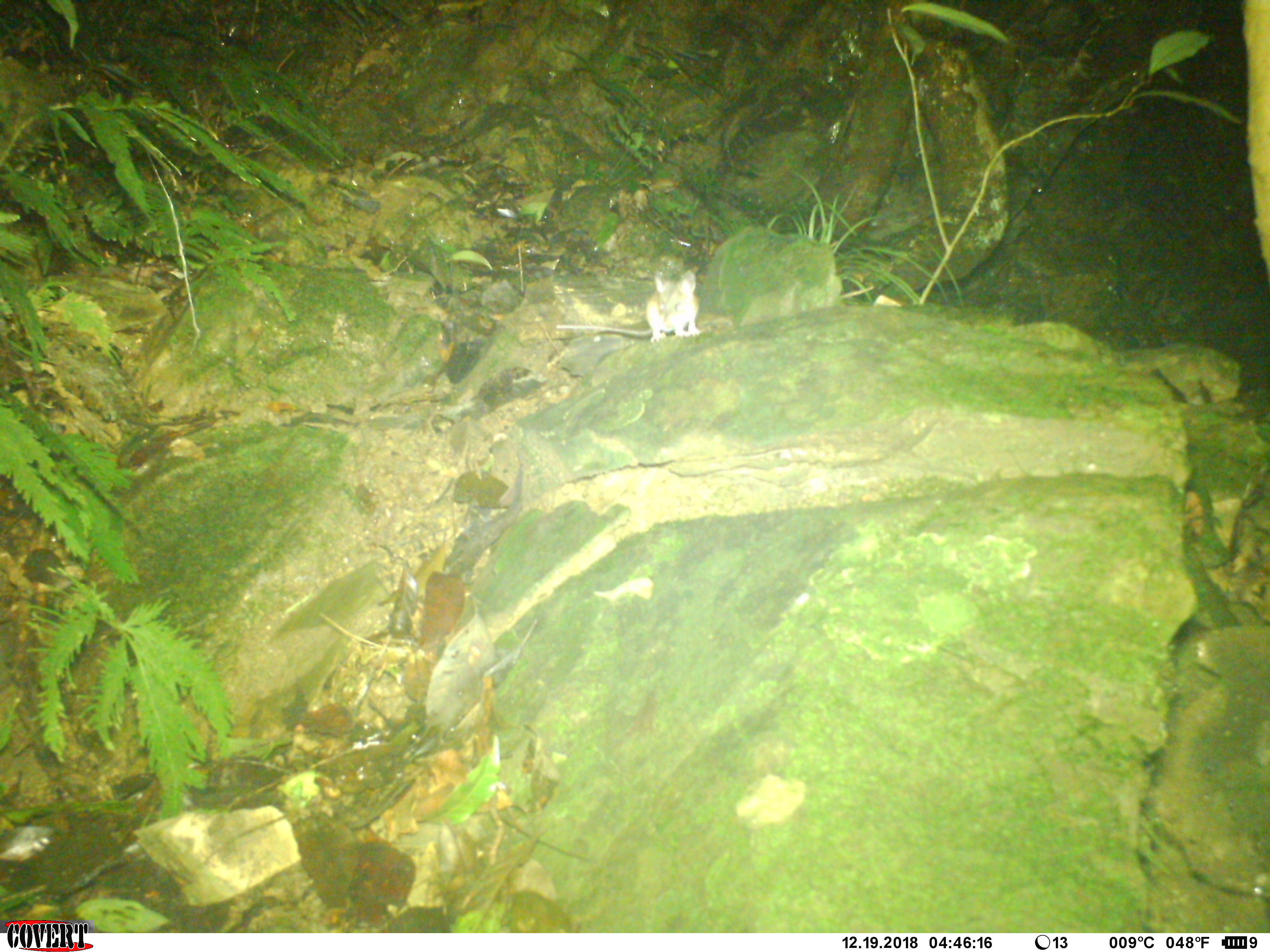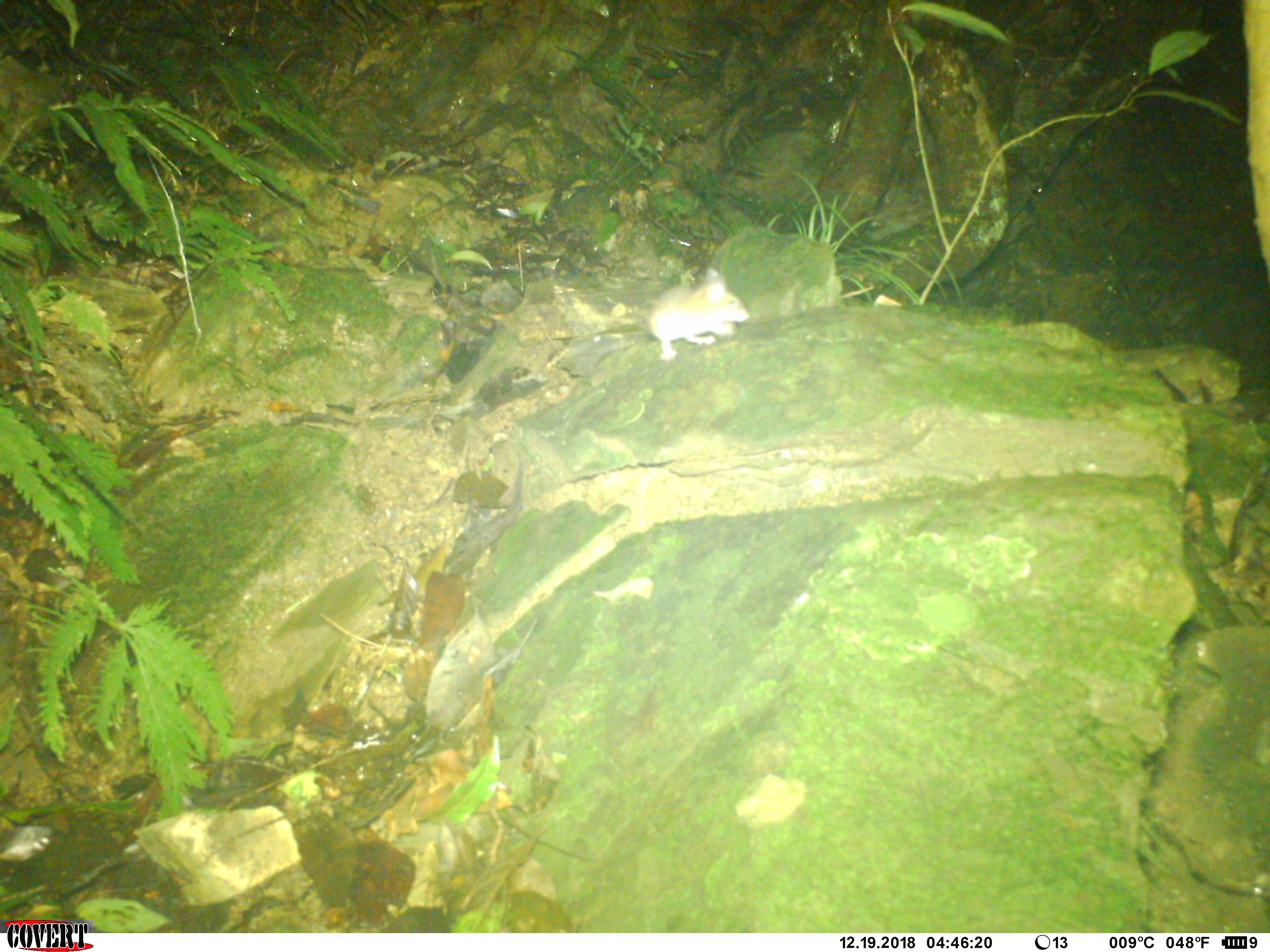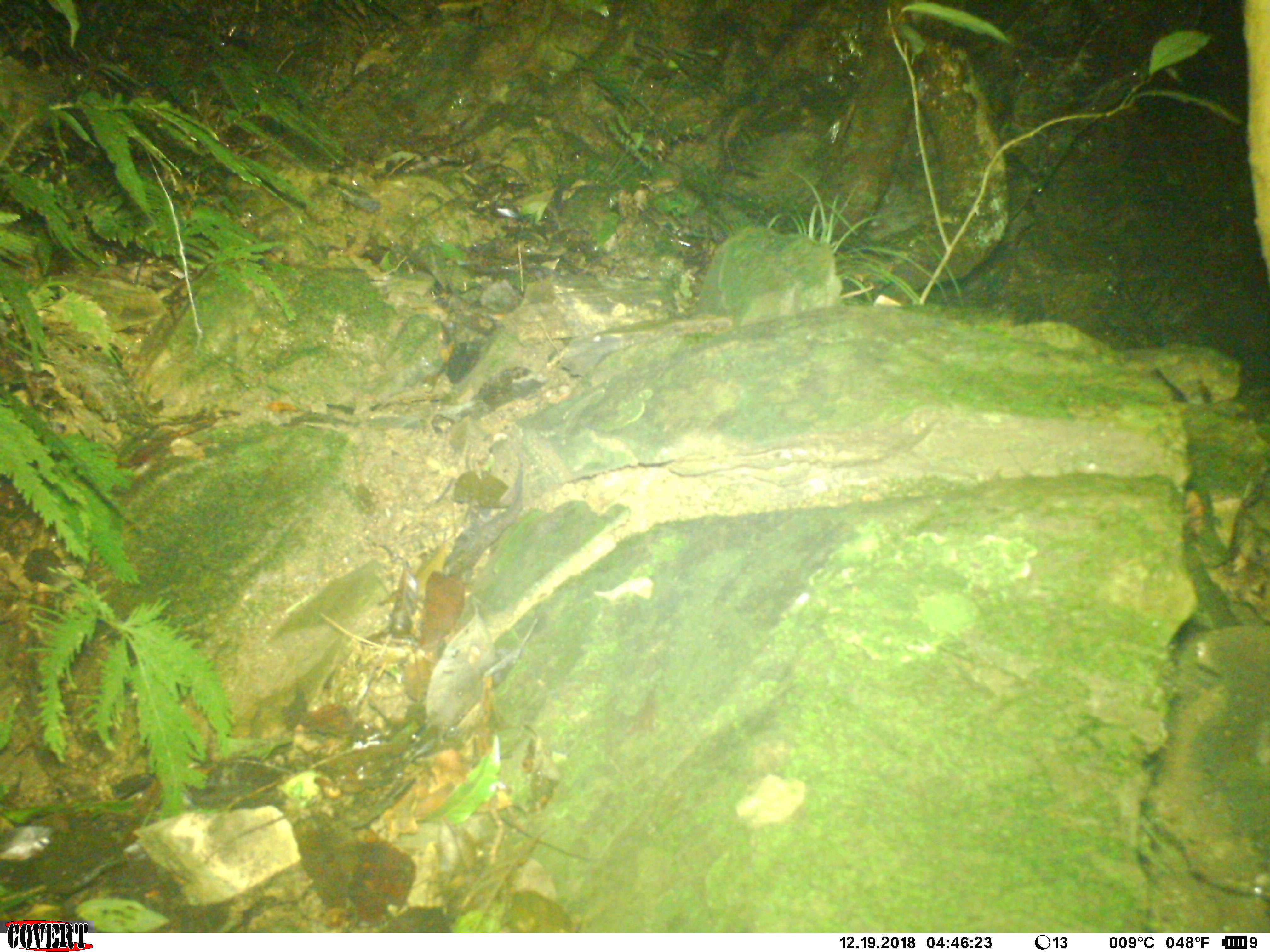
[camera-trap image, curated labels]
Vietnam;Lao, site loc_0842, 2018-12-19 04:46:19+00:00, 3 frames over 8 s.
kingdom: Animalia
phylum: Chordata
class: Mammalia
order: Rodentia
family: Muridae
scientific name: Muridae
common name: old-world mice and rats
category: unidentified murid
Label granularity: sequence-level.